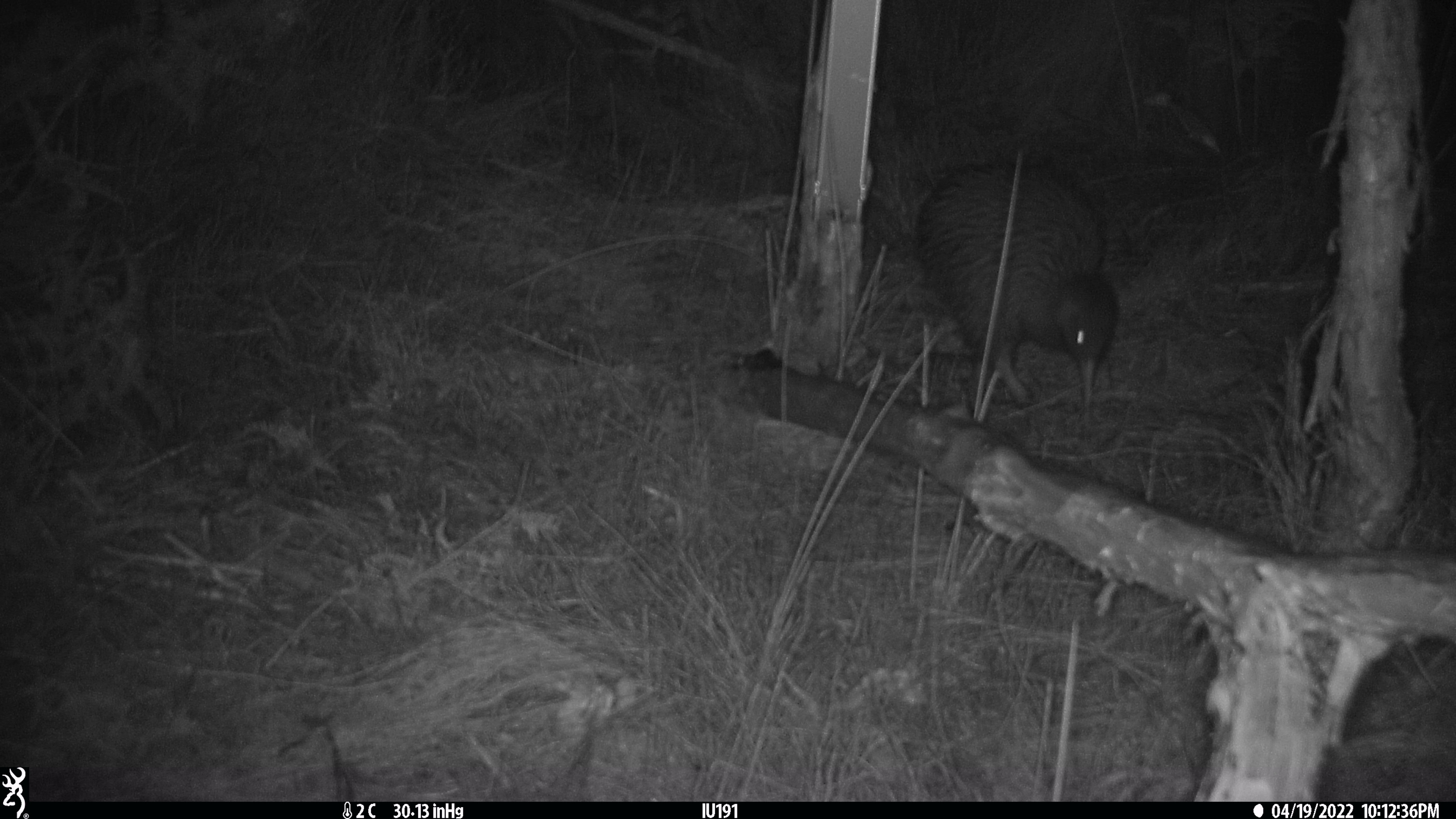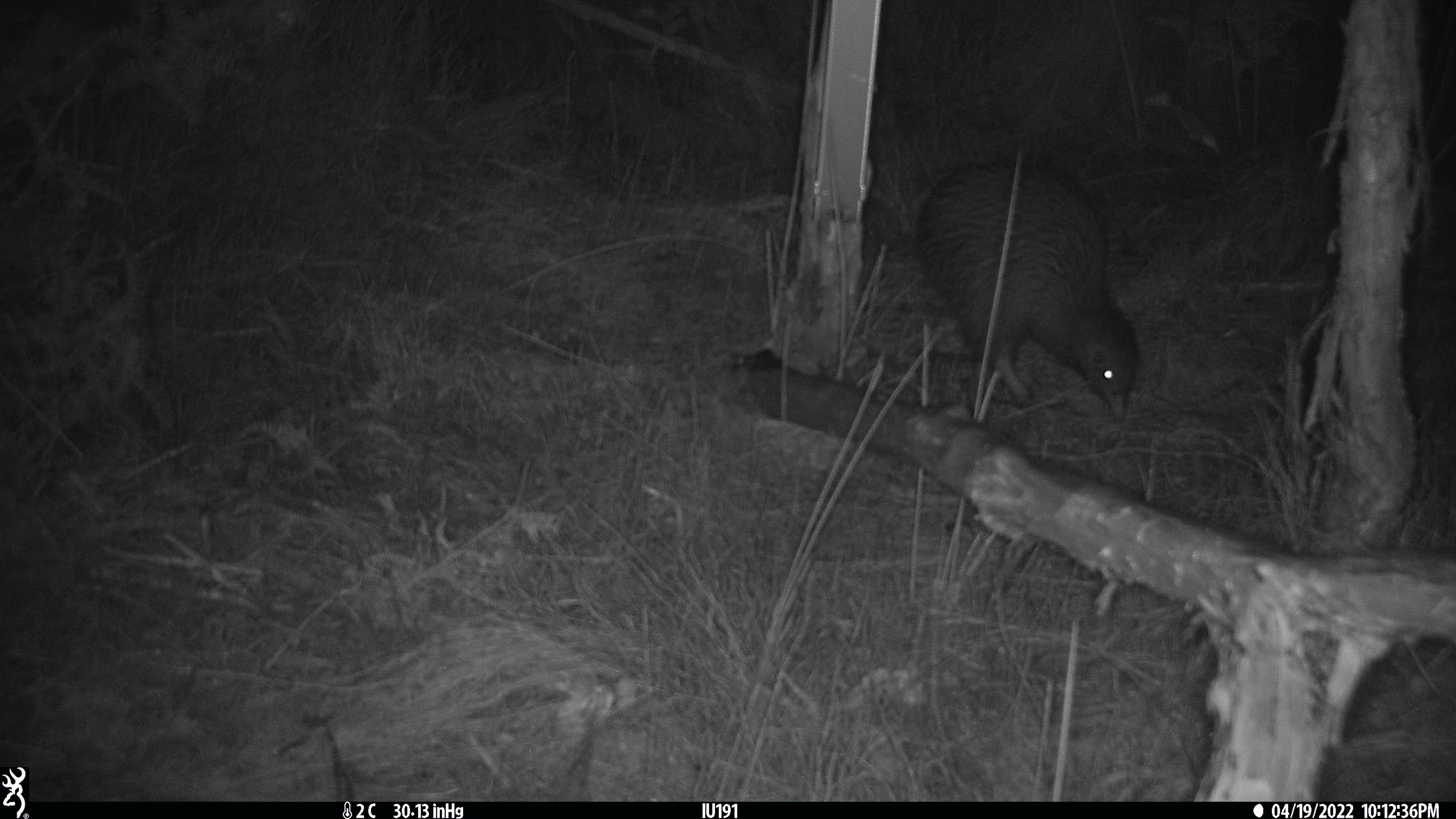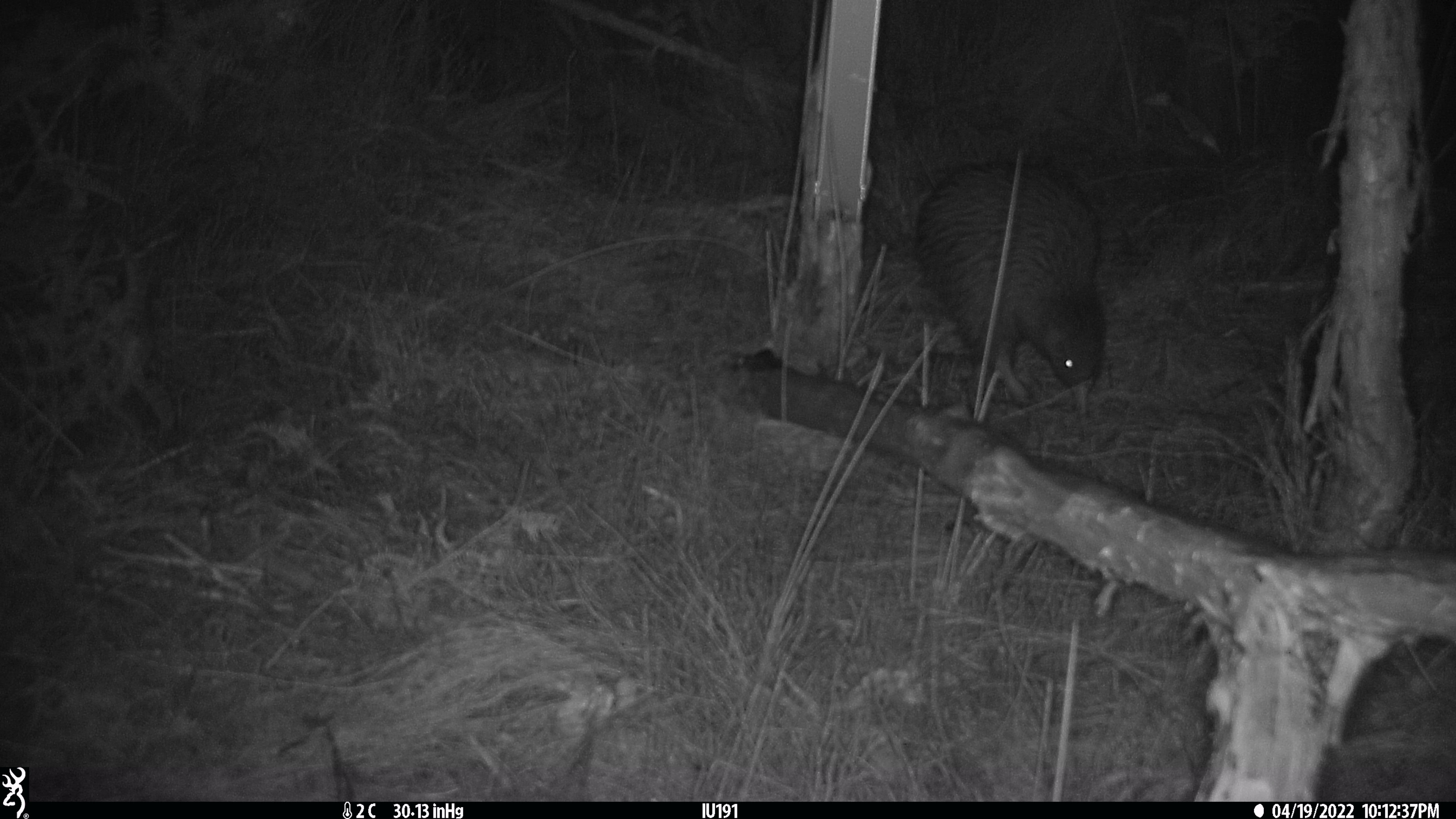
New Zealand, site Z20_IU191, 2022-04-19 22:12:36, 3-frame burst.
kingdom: Animalia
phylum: Chordata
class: Aves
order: Apterygiformes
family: Apterygidae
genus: Apteryx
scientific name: Apteryx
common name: kiwi